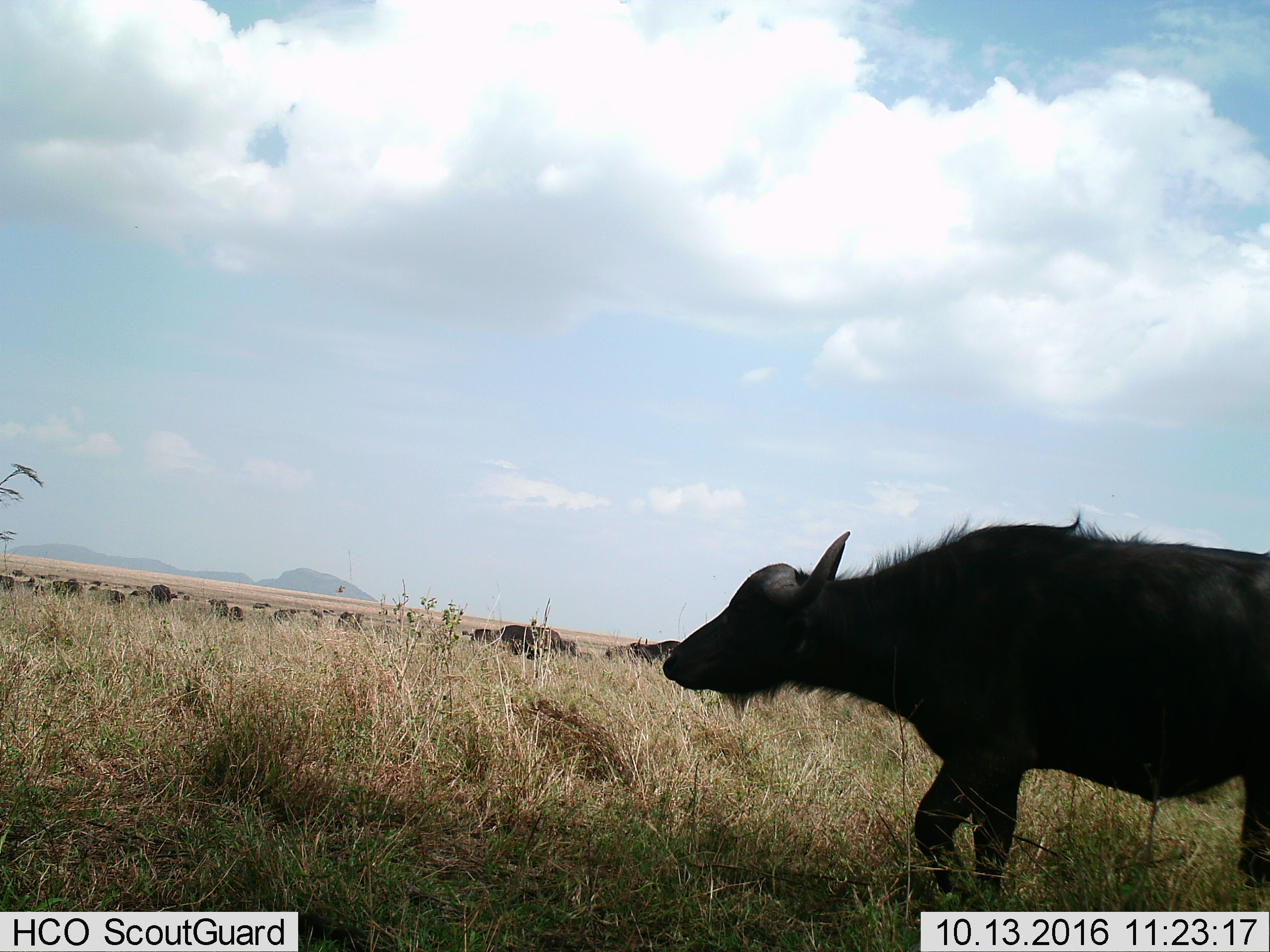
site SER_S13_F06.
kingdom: Animalia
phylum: Chordata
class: Mammalia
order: Artiodactyla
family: Bovidae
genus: Syncerus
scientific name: Syncerus caffer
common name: african buffalo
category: buffalo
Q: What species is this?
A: Buffalo (african buffalo) (Syncerus caffer).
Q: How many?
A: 11-50.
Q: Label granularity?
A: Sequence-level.